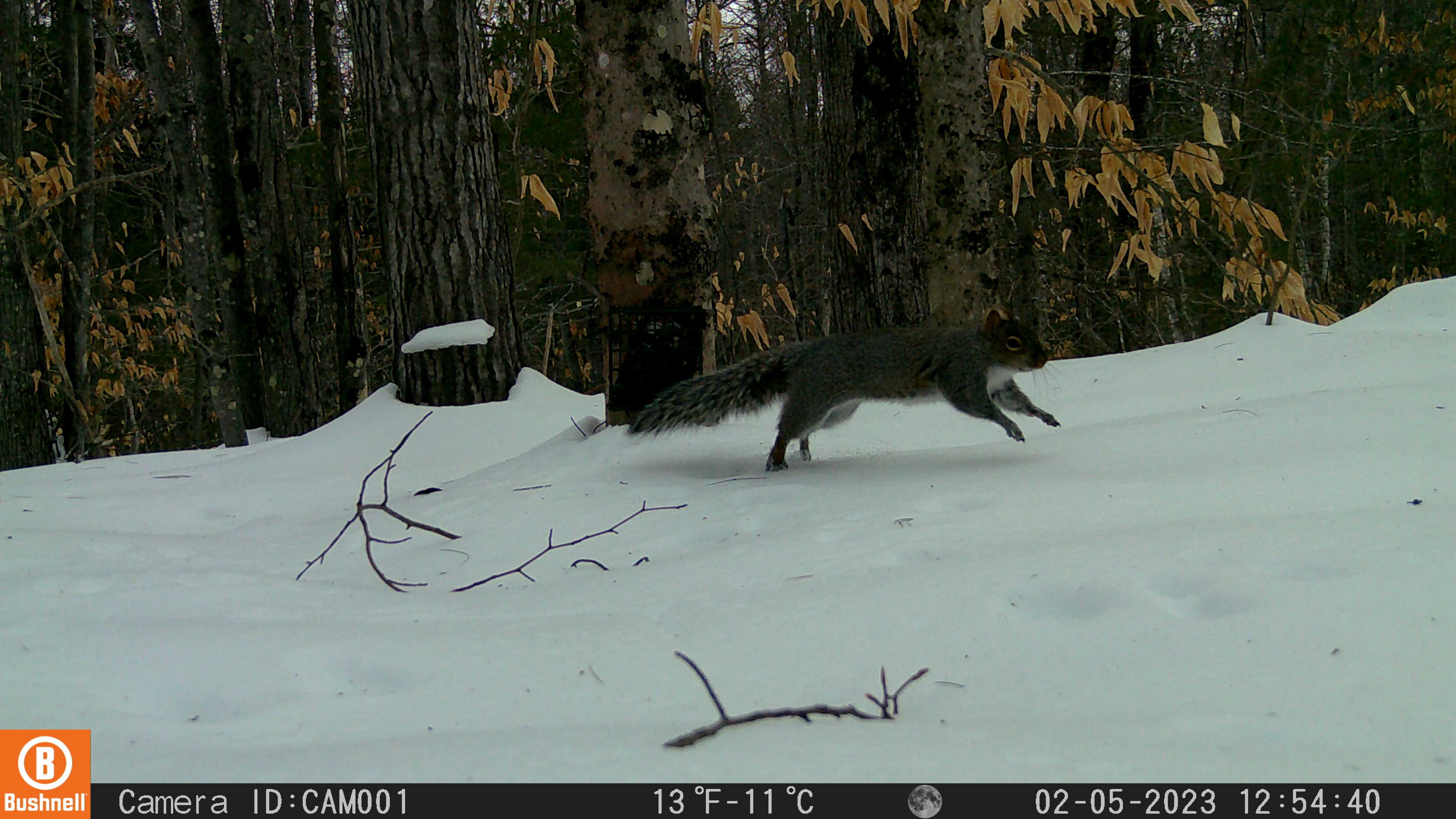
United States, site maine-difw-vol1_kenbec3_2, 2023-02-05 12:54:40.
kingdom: Animalia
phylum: Chordata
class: Mammalia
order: Rodentia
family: Sciuridae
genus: Sciurus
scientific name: Sciurus carolinensis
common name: gray squirrel